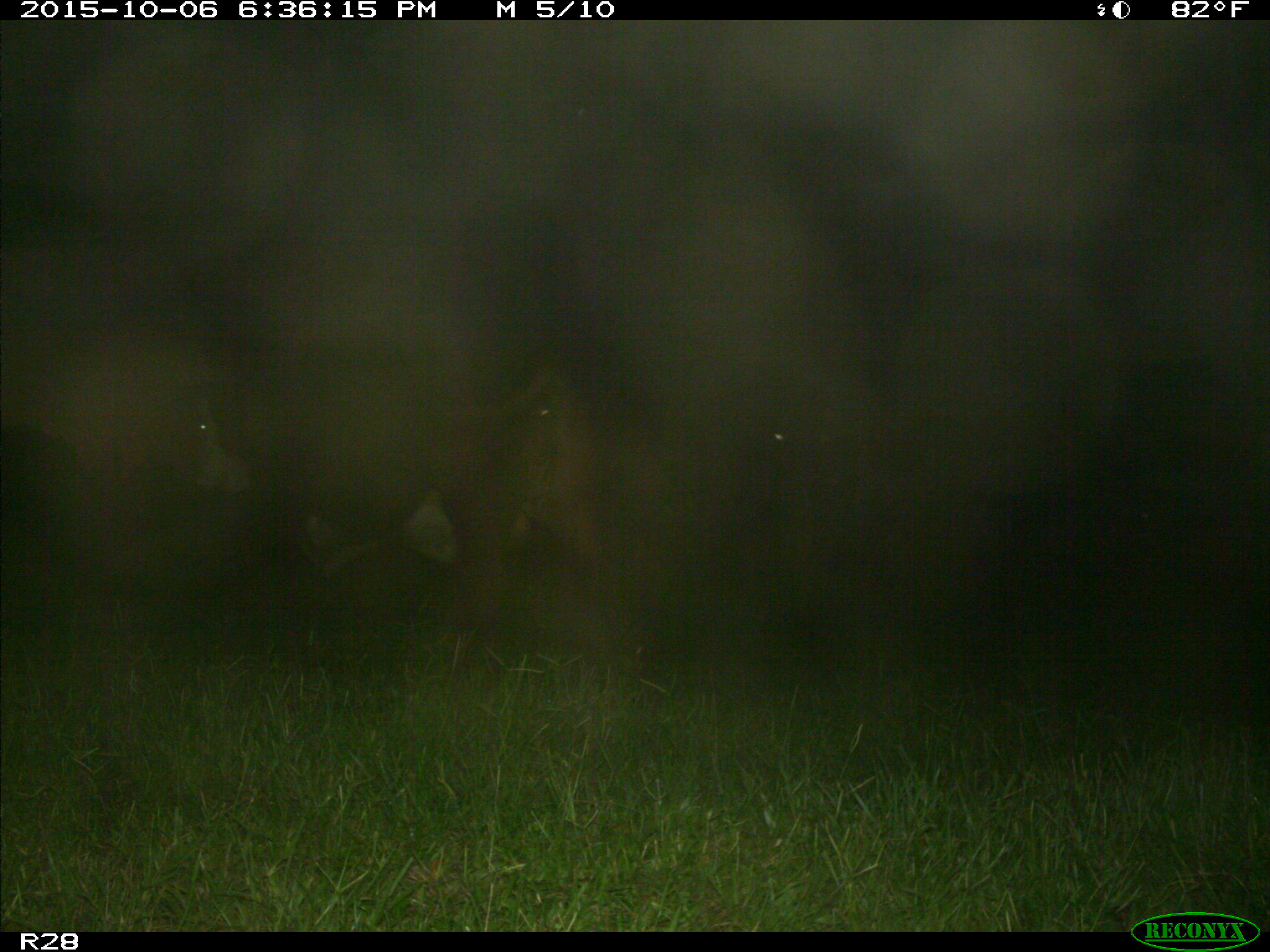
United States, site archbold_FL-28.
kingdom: Animalia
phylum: Chordata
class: Mammalia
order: Artiodactyla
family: Bovidae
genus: Bos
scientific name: Bos taurus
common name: domestic cow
Bos taurus (domestic cow).